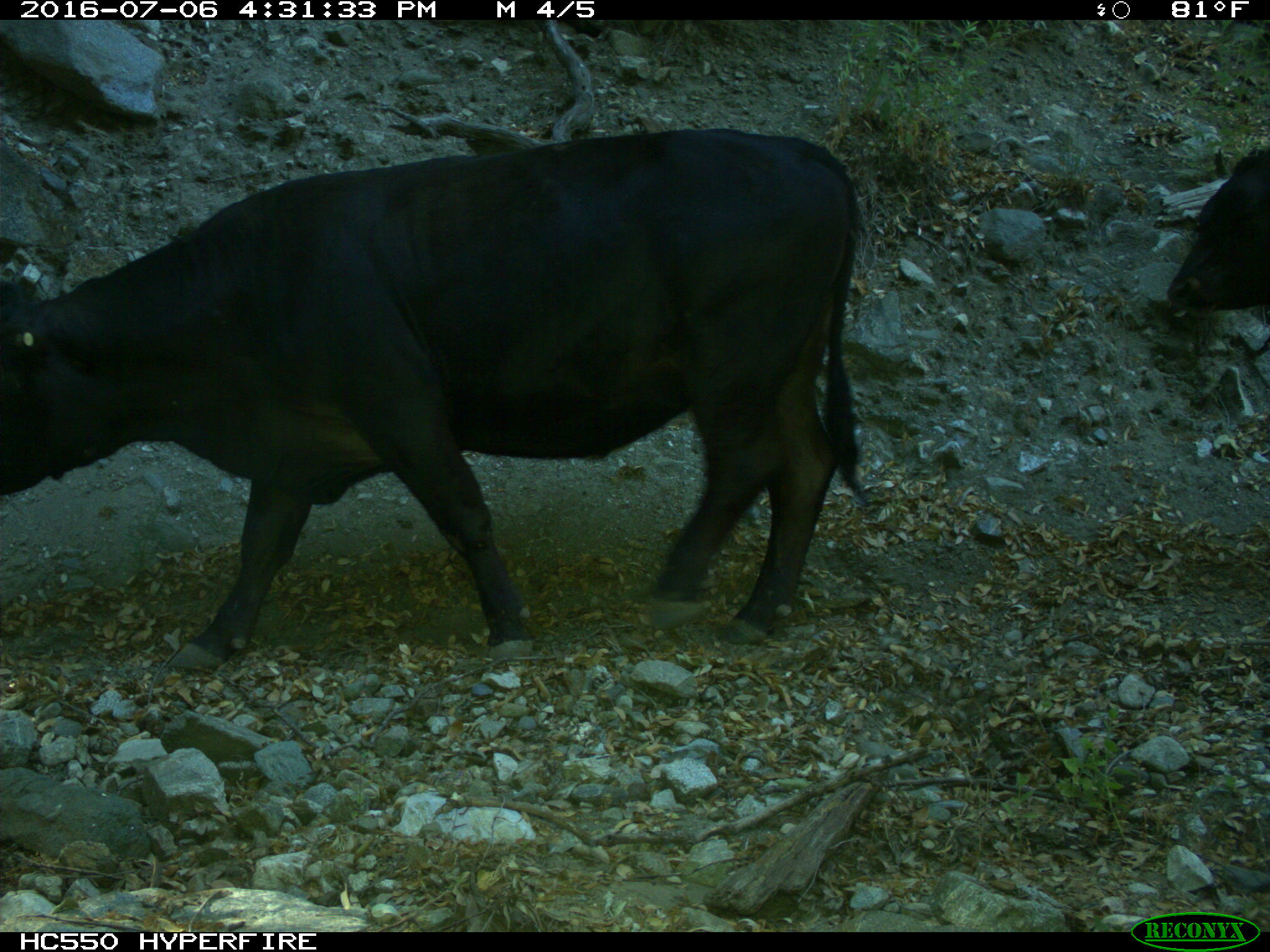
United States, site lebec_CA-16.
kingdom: Animalia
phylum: Chordata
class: Mammalia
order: Artiodactyla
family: Bovidae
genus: Bos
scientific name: Bos taurus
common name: domestic cow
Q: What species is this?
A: Bos taurus (domestic cow).